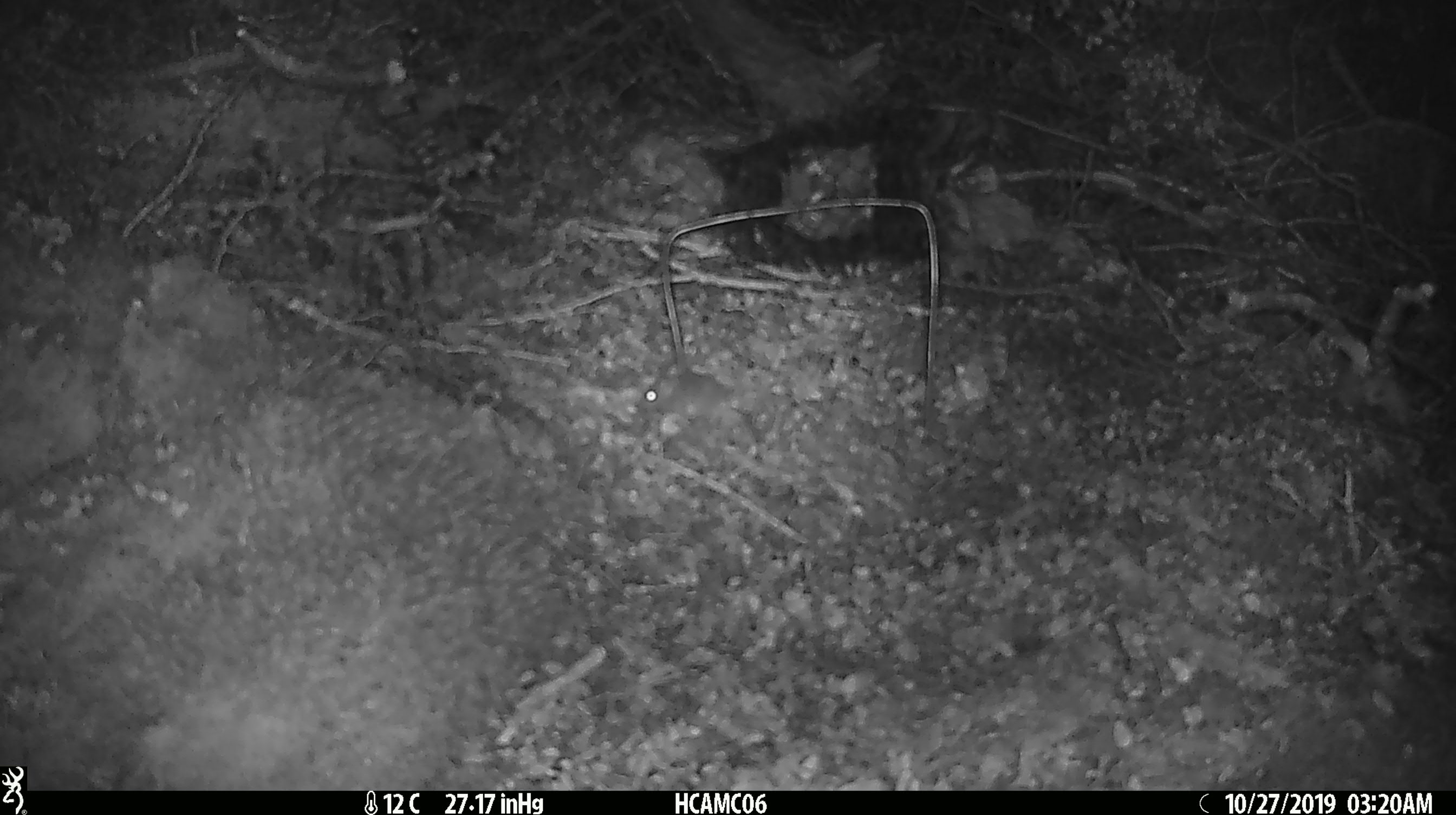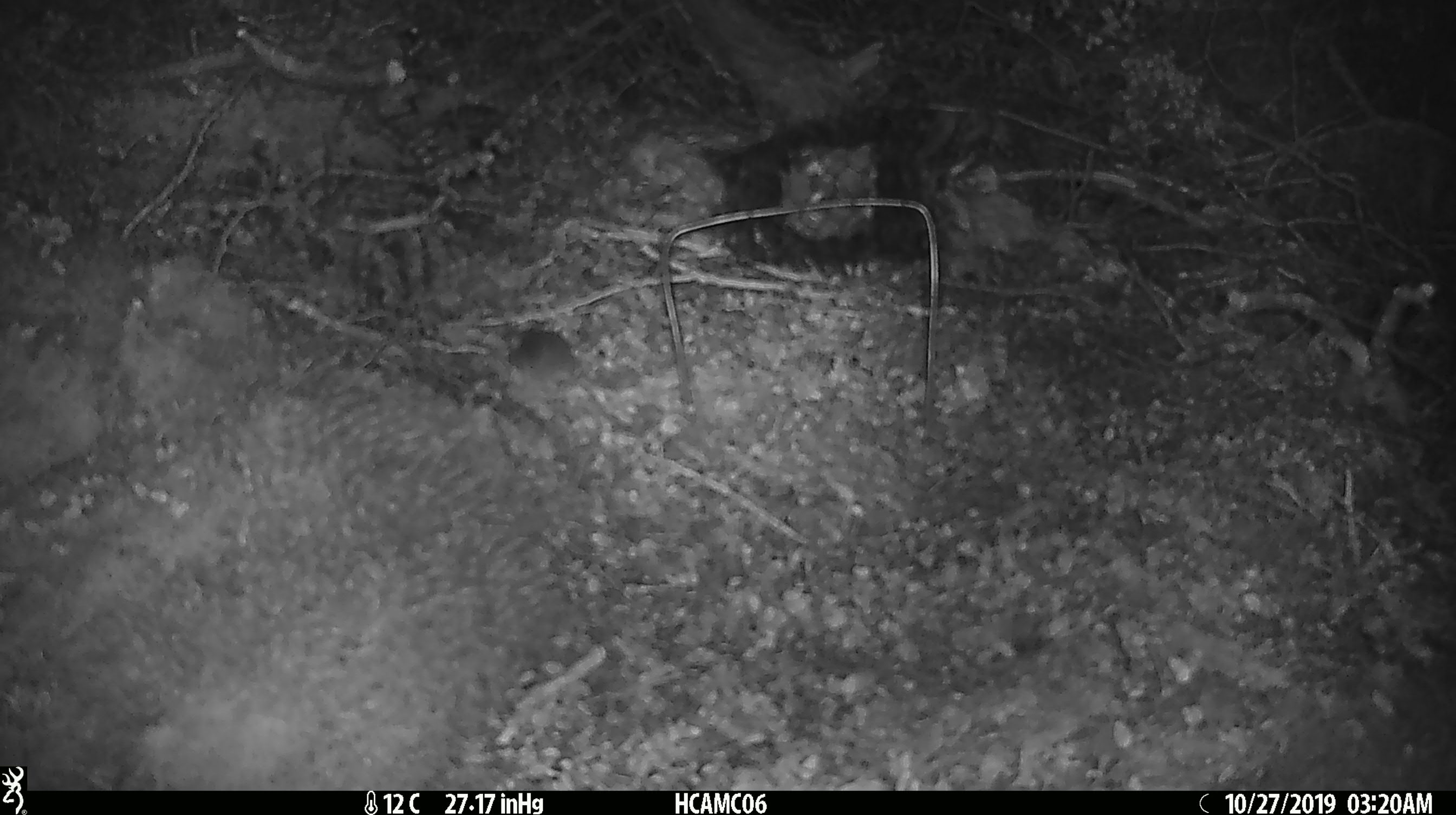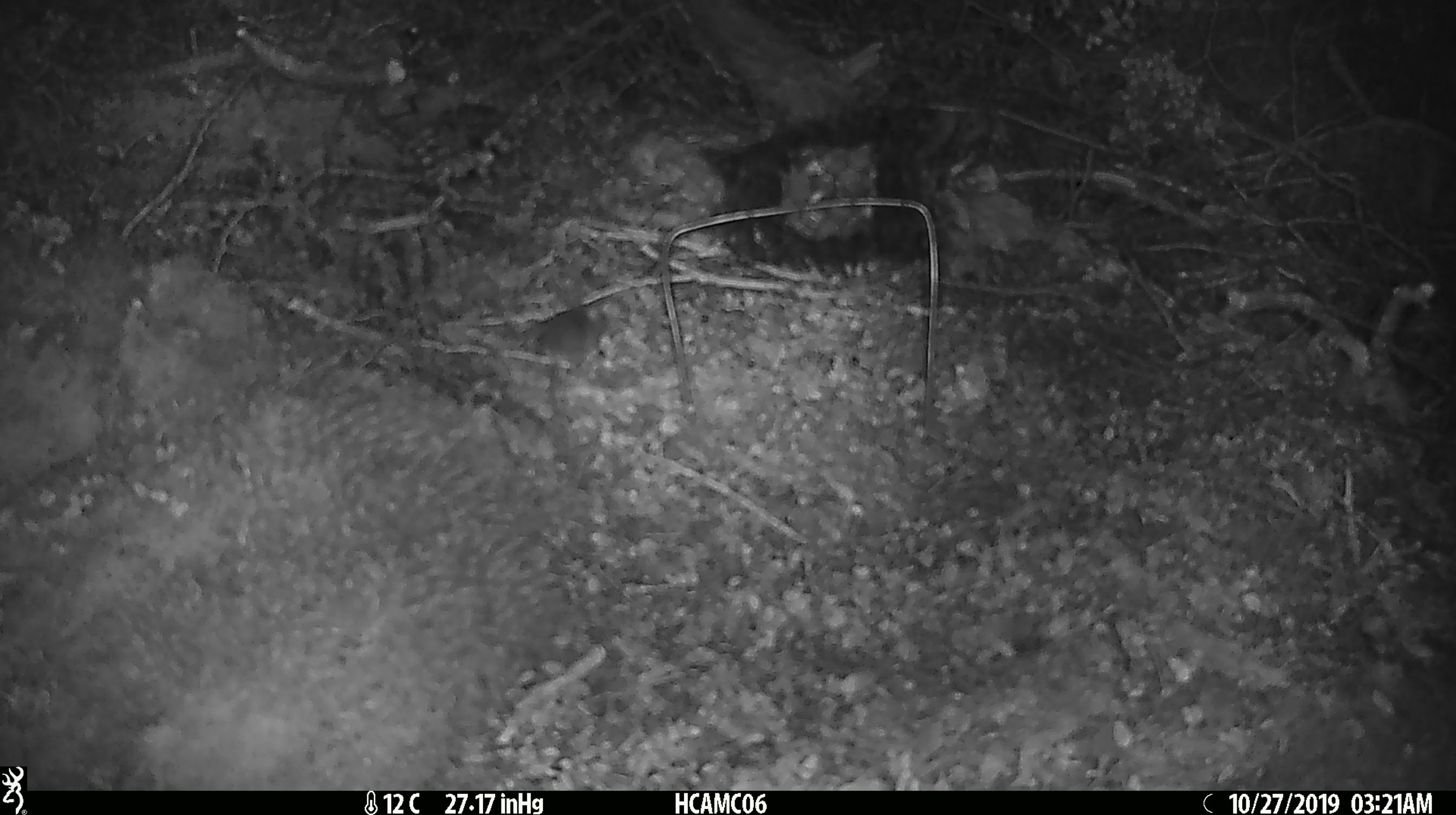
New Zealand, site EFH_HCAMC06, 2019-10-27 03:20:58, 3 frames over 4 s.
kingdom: Animalia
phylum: Chordata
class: Mammalia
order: Rodentia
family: Muridae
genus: Mus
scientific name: Mus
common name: mouse